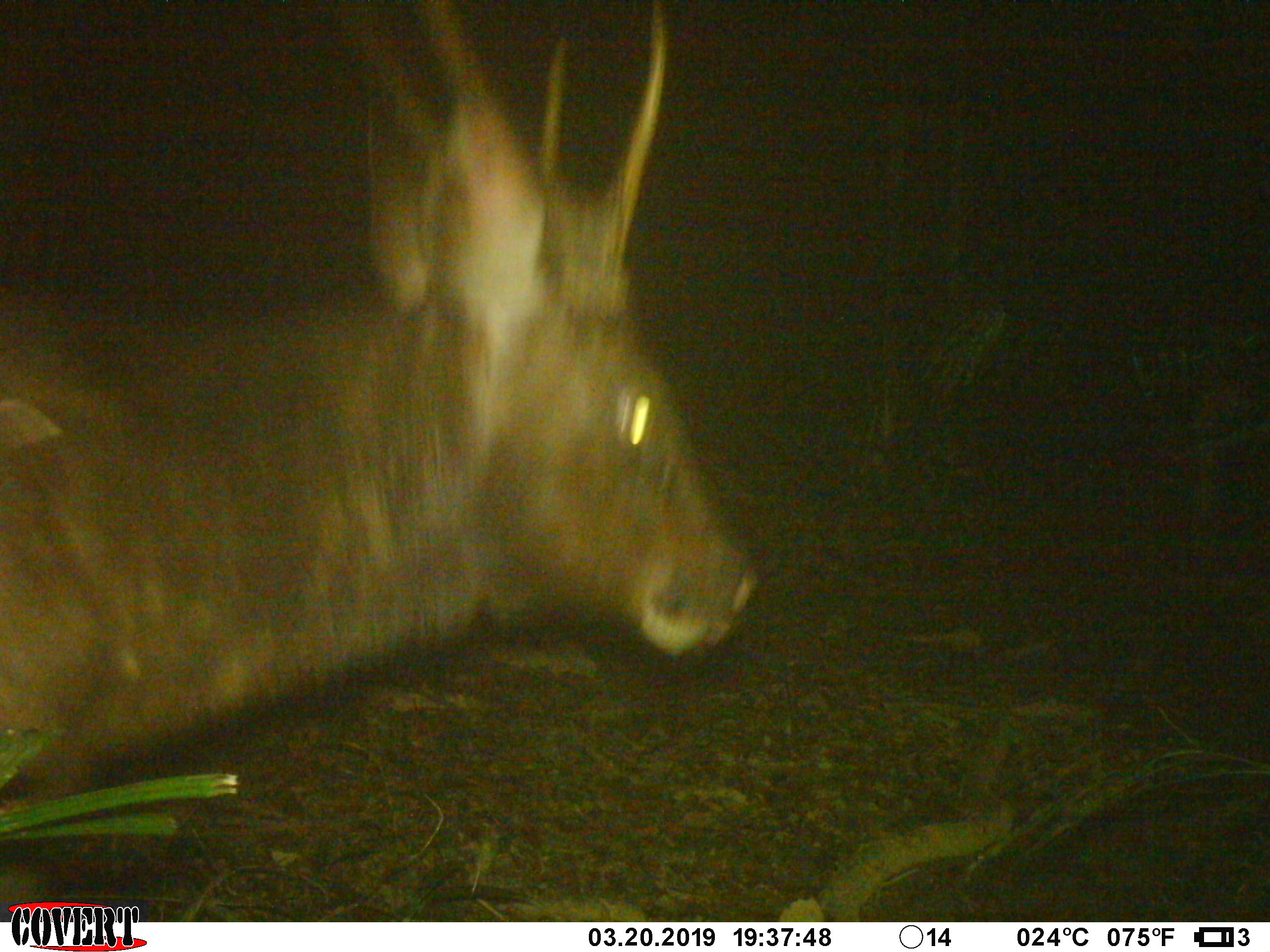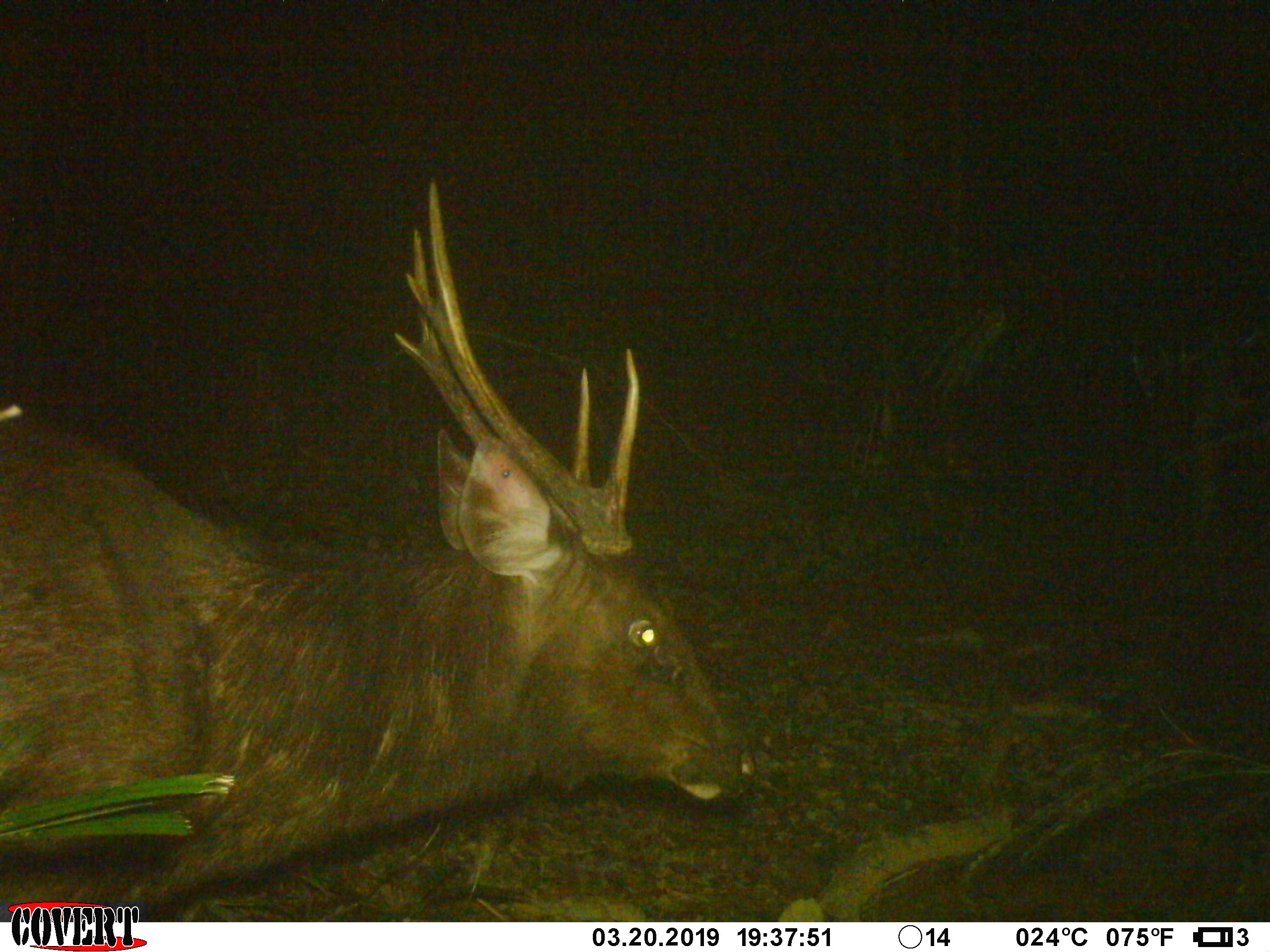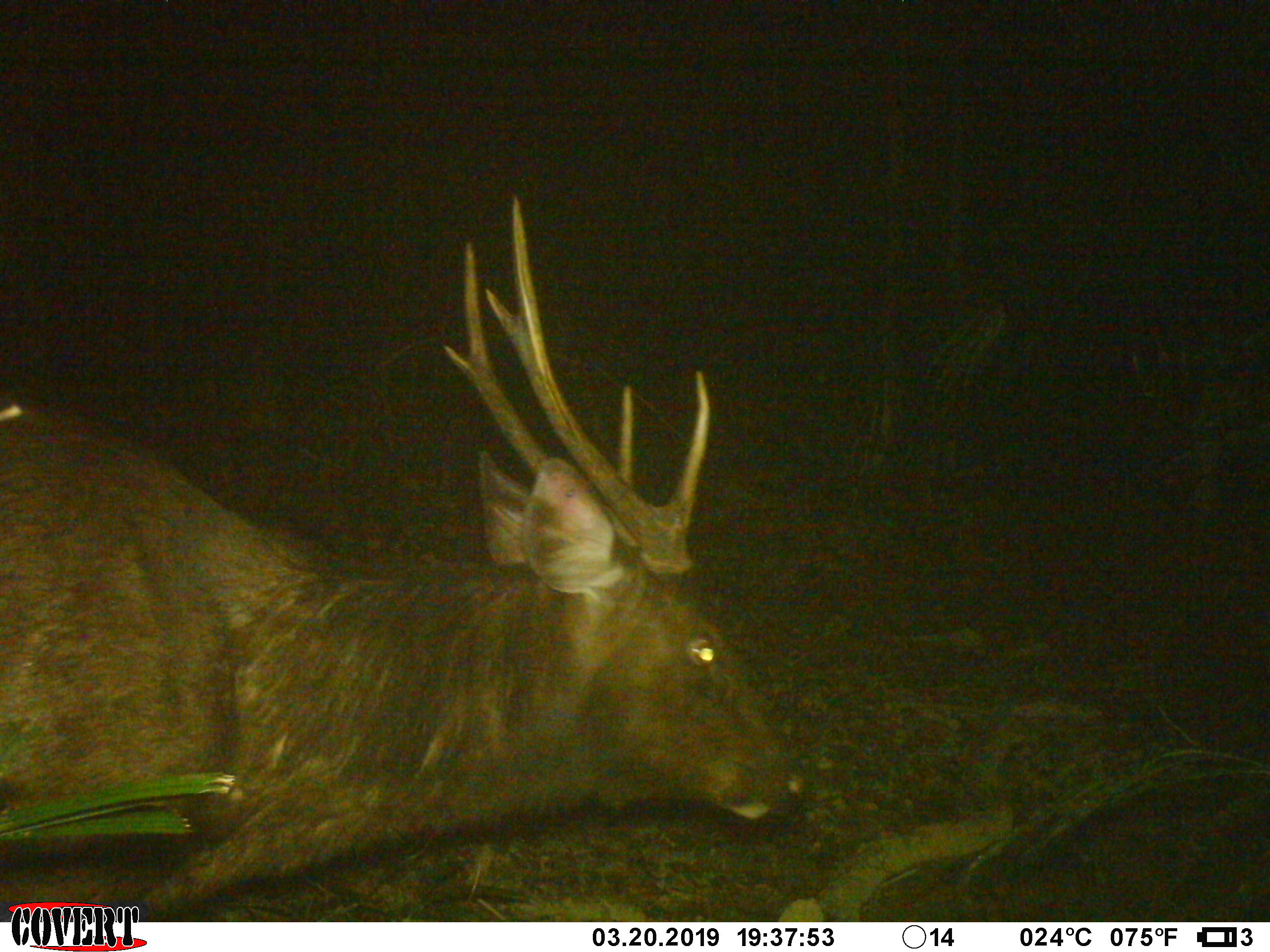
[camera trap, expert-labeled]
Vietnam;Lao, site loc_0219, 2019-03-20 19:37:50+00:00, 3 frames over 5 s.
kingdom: Animalia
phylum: Chordata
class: Mammalia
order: Artiodactyla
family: Cervidae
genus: Rusa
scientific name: Rusa unicolor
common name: sambar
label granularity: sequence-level